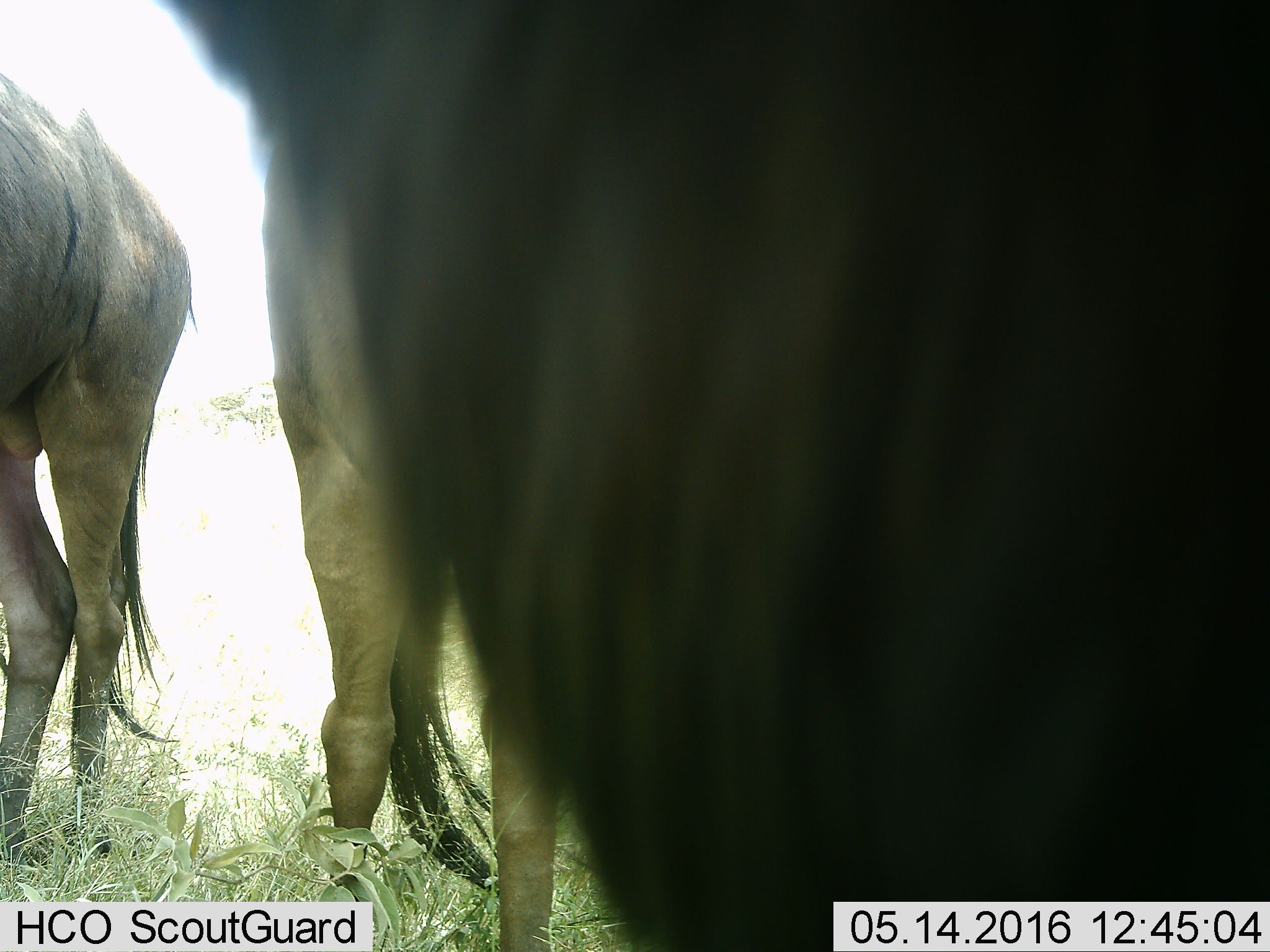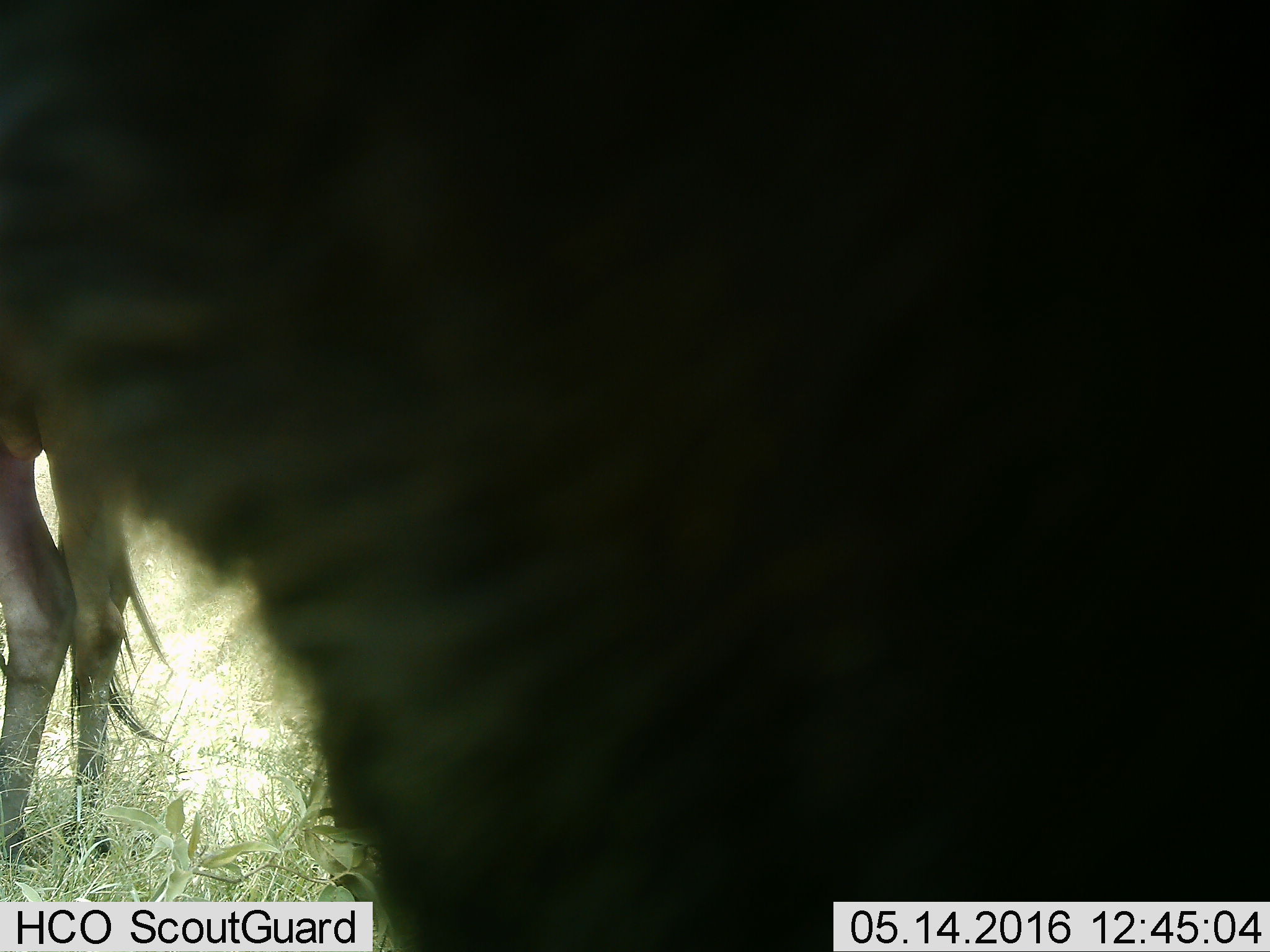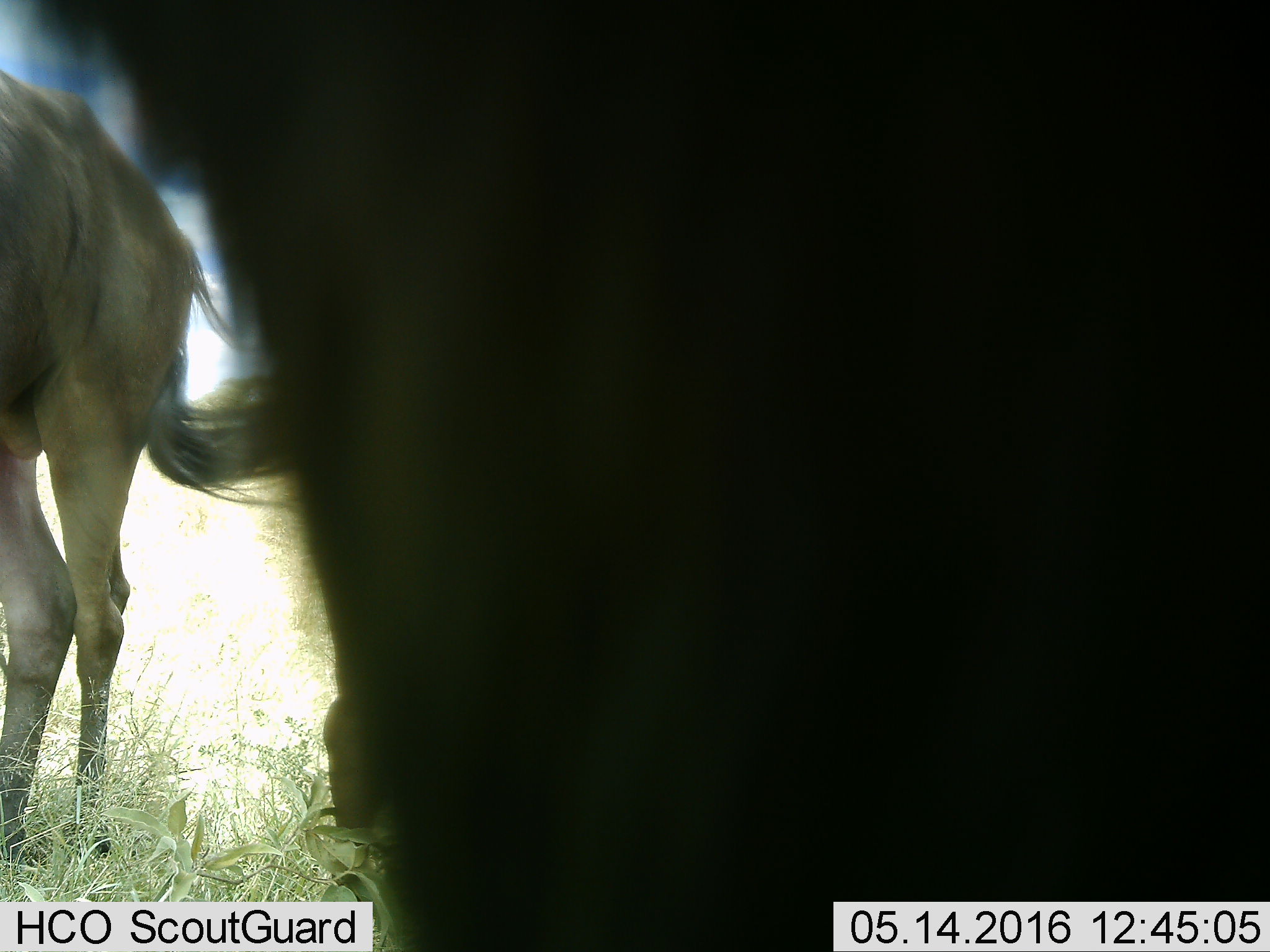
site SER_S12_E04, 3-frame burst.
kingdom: Animalia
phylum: Chordata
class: Mammalia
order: Artiodactyla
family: Bovidae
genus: Connochaetes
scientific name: Connochaetes taurinus taurinus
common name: blue wildebeest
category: wildebeestblue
Wildebeestblue (blue wildebeest) (Connochaetes taurinus taurinus), count 3. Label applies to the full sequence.